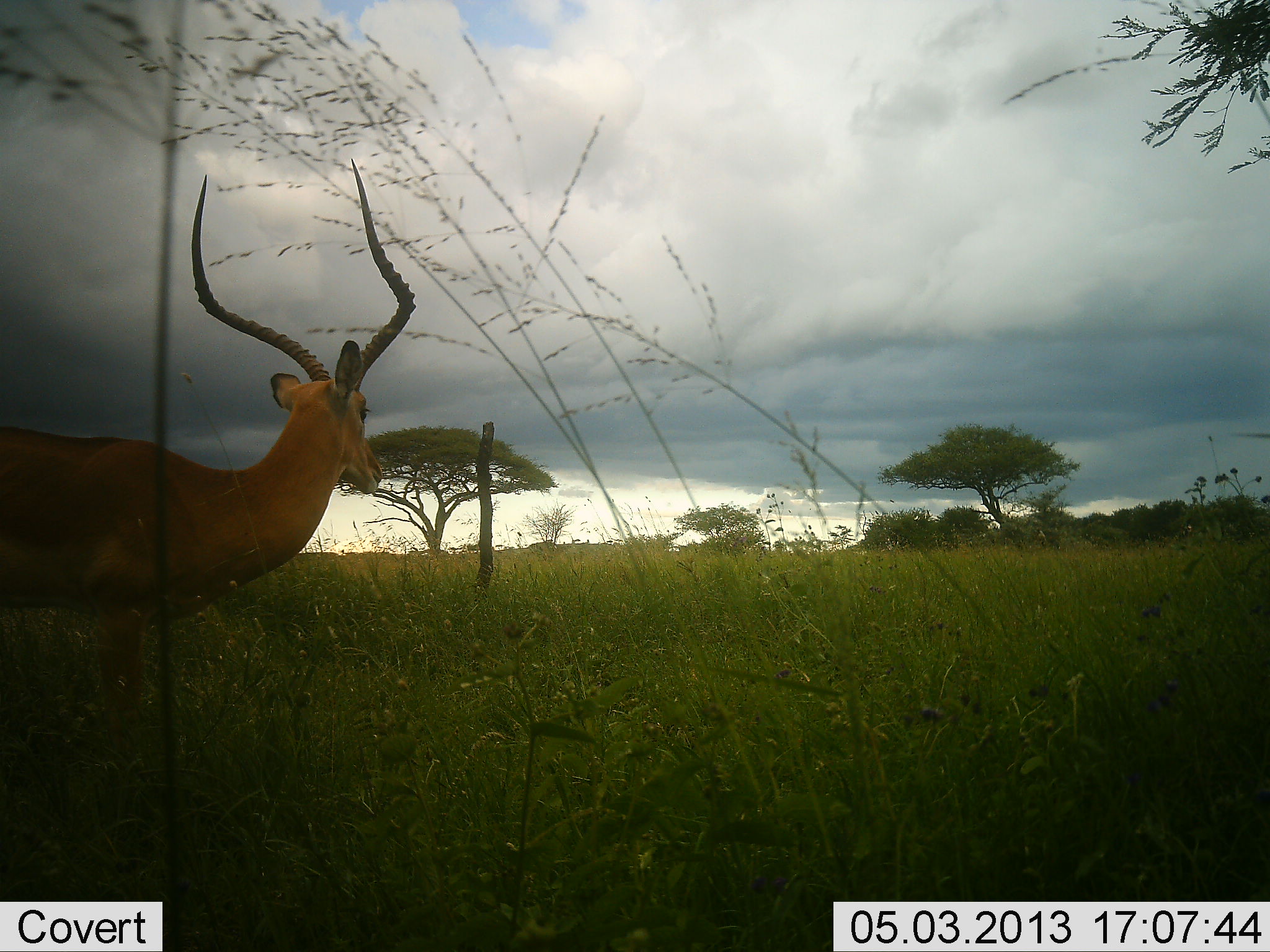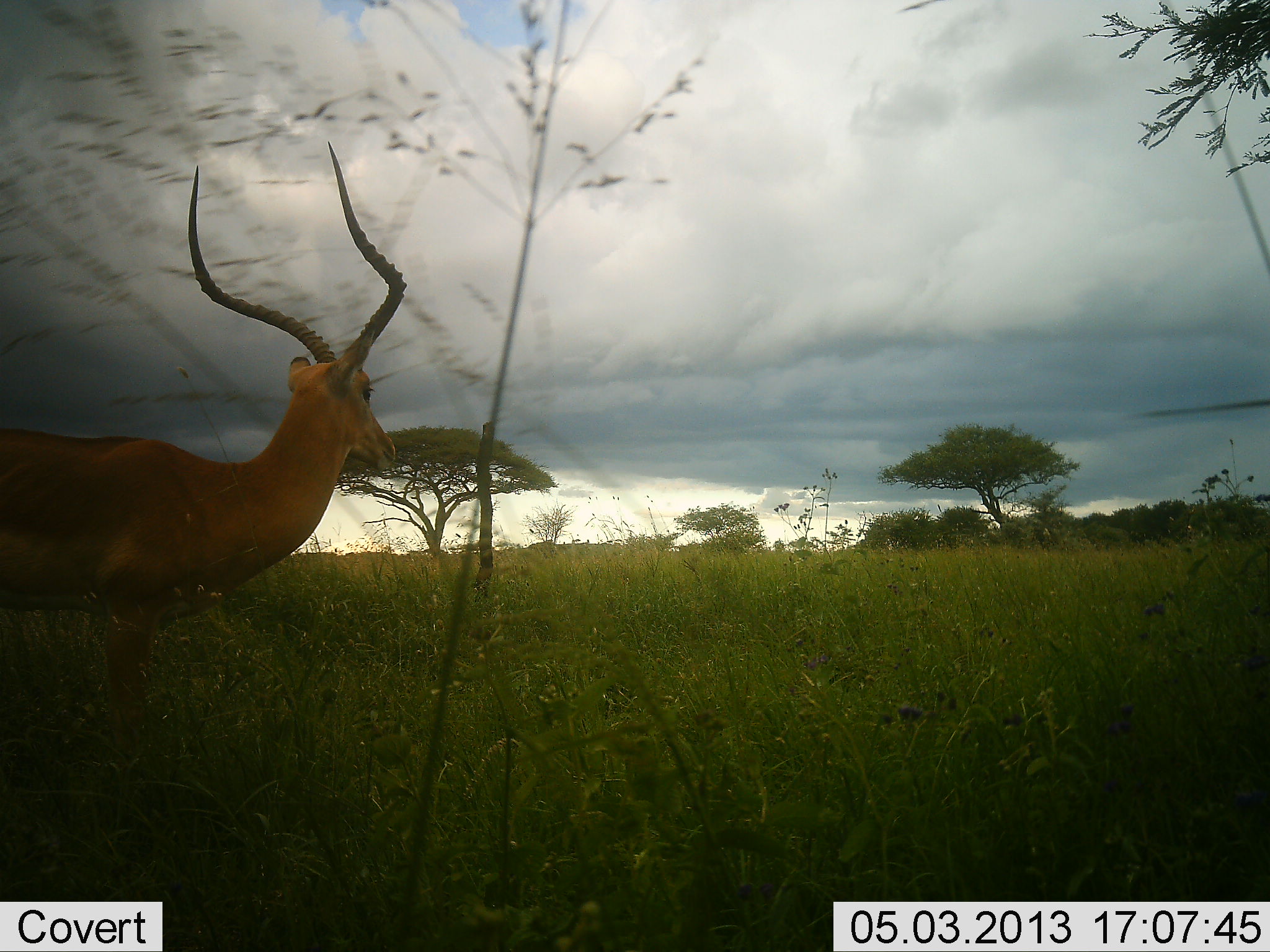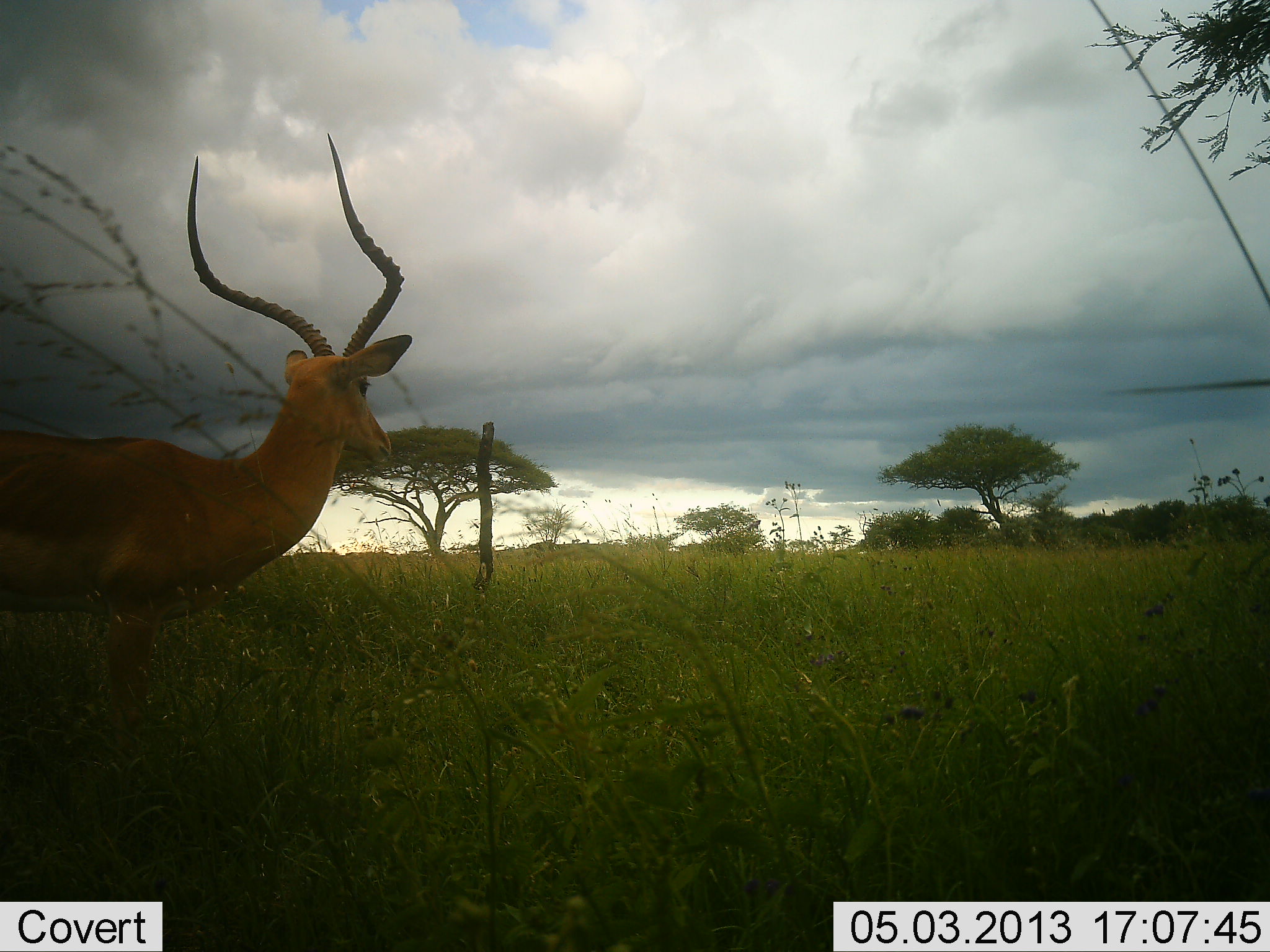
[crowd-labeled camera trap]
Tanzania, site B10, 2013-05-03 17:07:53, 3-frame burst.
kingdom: Animalia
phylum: Chordata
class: Mammalia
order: Artiodactyla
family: Bovidae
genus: Aepyceros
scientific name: Aepyceros melampus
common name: impala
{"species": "impala (Aepyceros melampus)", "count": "1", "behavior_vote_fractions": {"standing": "100%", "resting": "8%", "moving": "0%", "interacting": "0%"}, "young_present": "0%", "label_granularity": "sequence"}